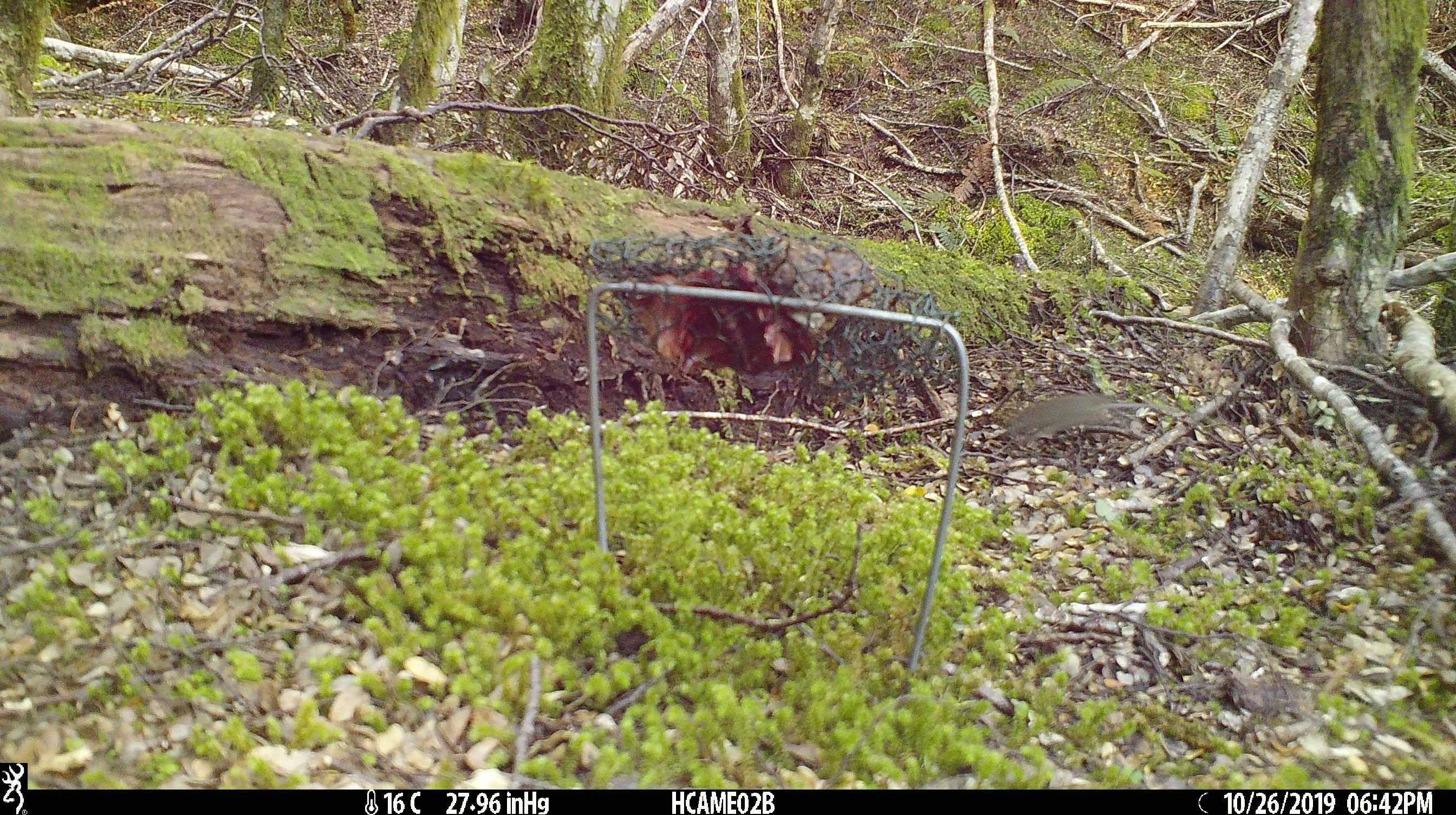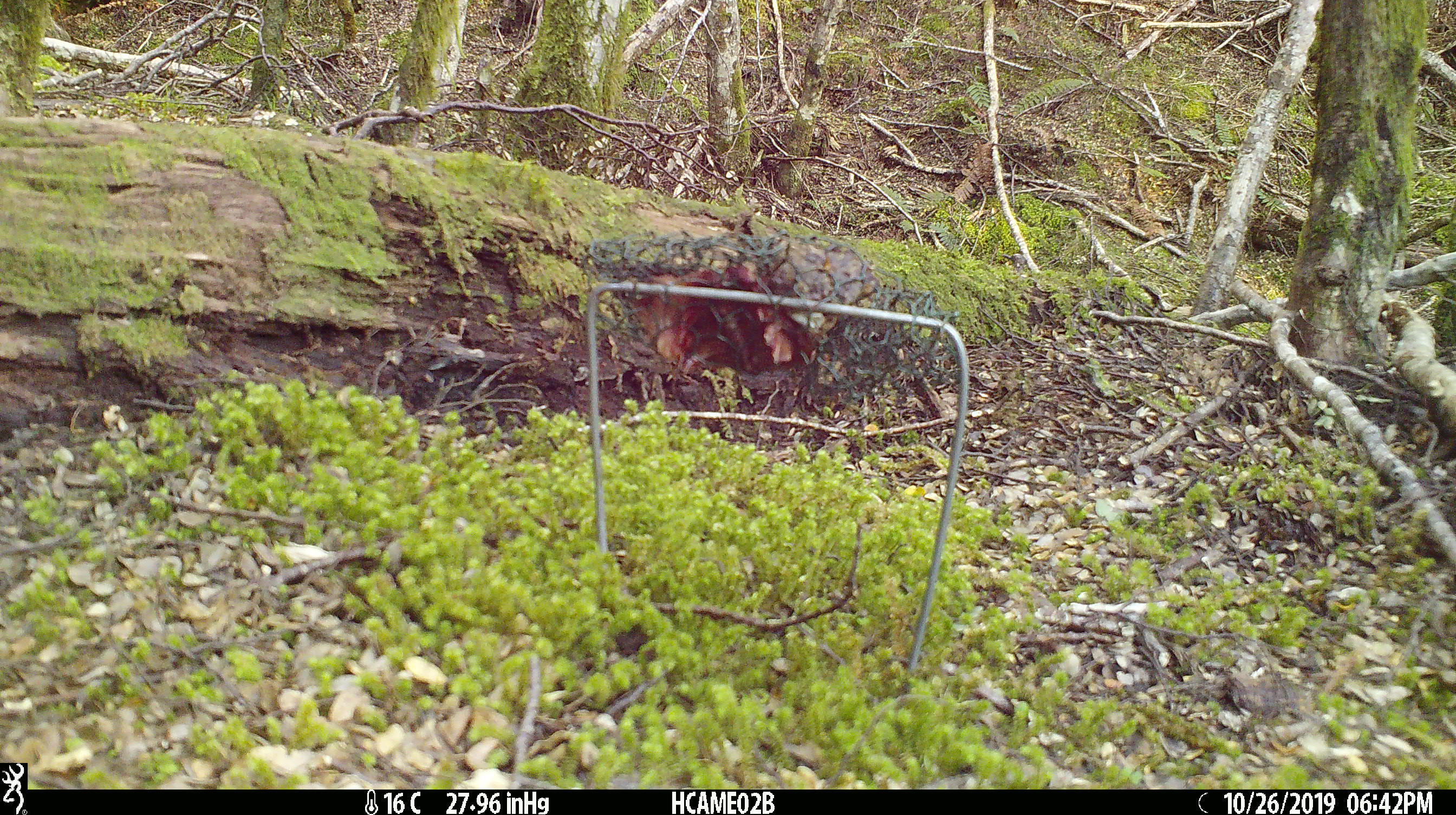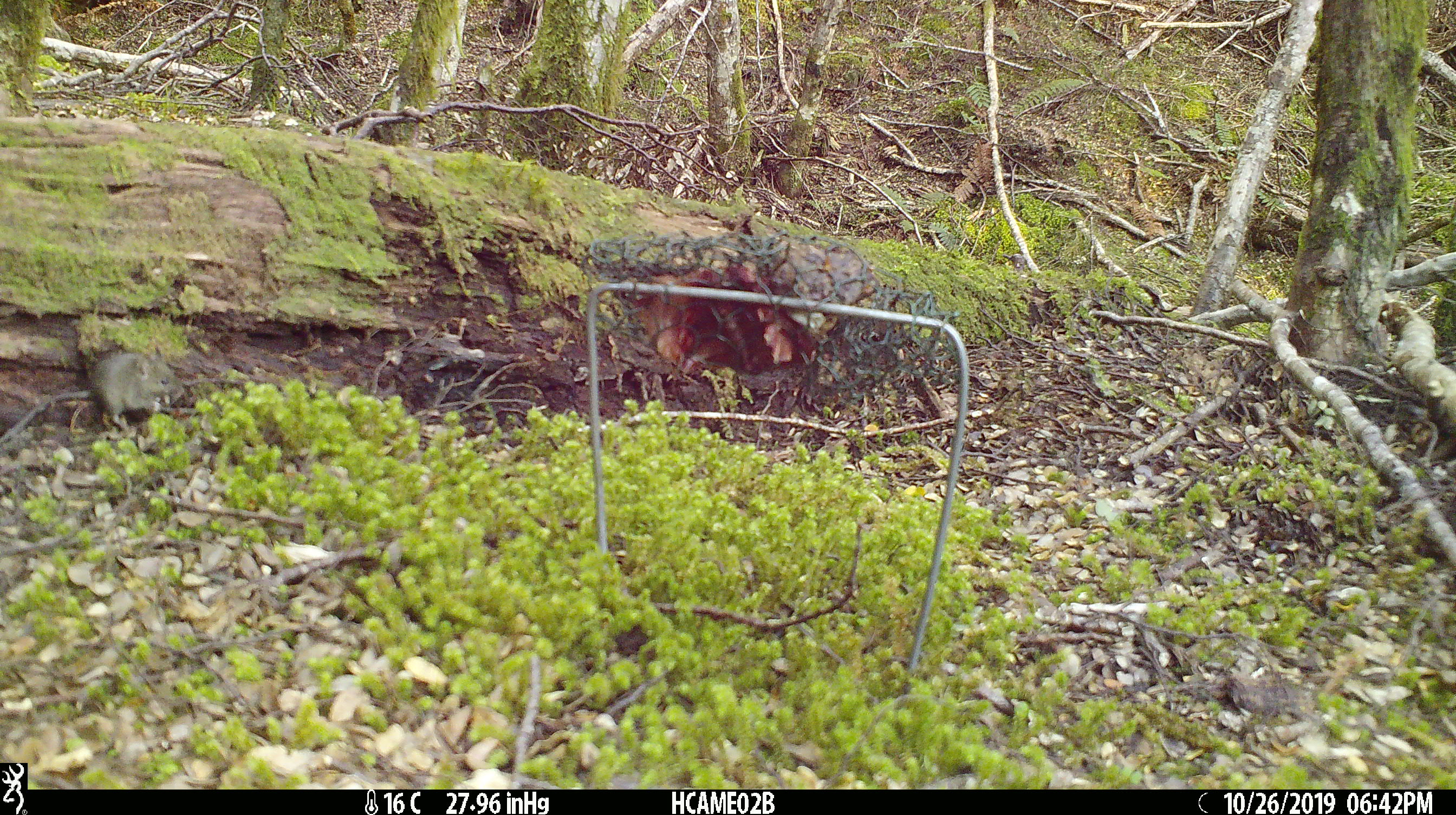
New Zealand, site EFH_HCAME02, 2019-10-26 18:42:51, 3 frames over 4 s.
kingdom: Animalia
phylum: Chordata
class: Mammalia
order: Rodentia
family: Muridae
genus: Mus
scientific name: Mus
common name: mouse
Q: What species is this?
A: Mouse (Mus).